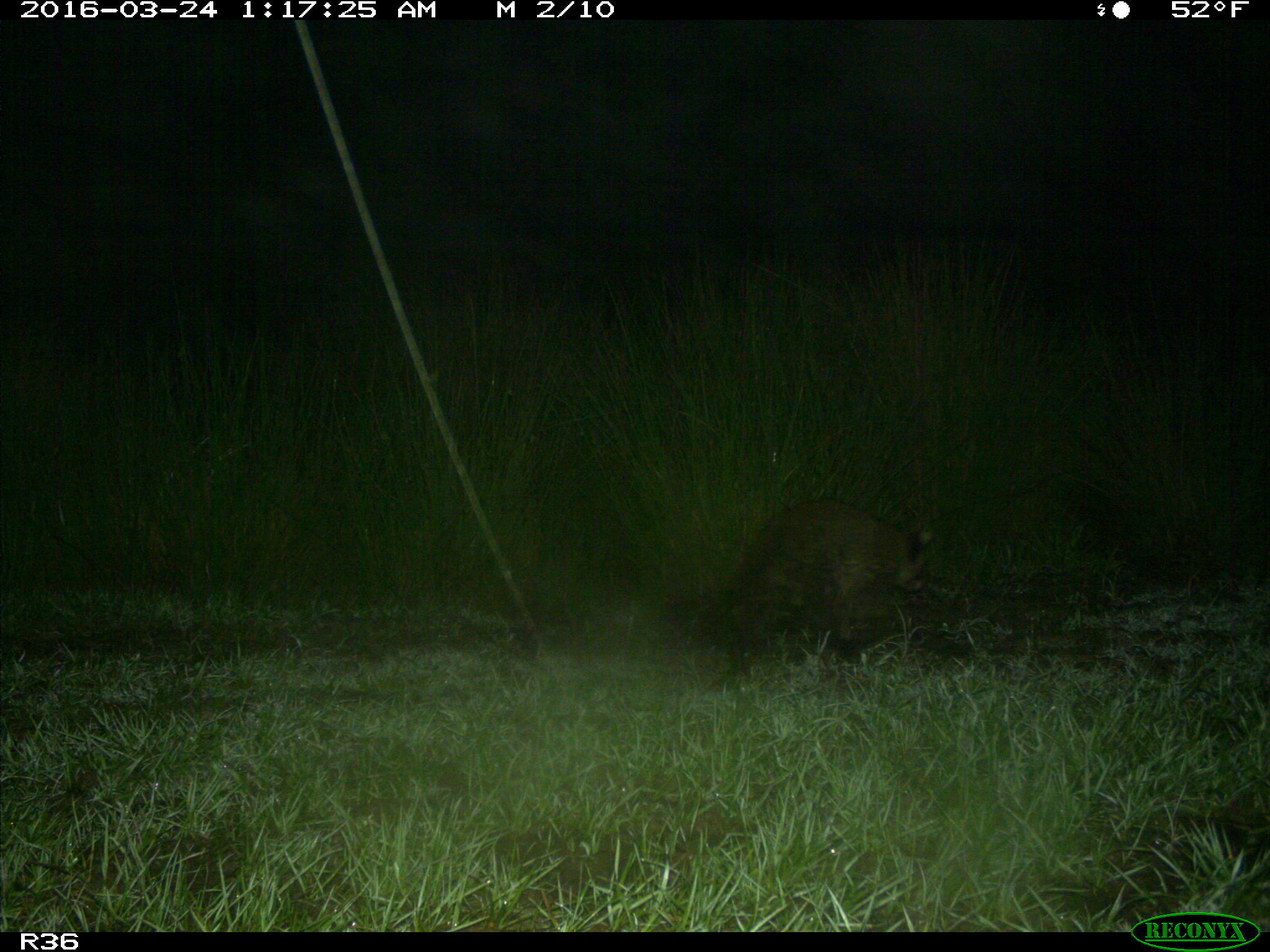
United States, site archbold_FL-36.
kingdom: Animalia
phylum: Chordata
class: Mammalia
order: Carnivora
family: Procyonidae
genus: Procyon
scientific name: Procyon lotor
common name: common raccoon